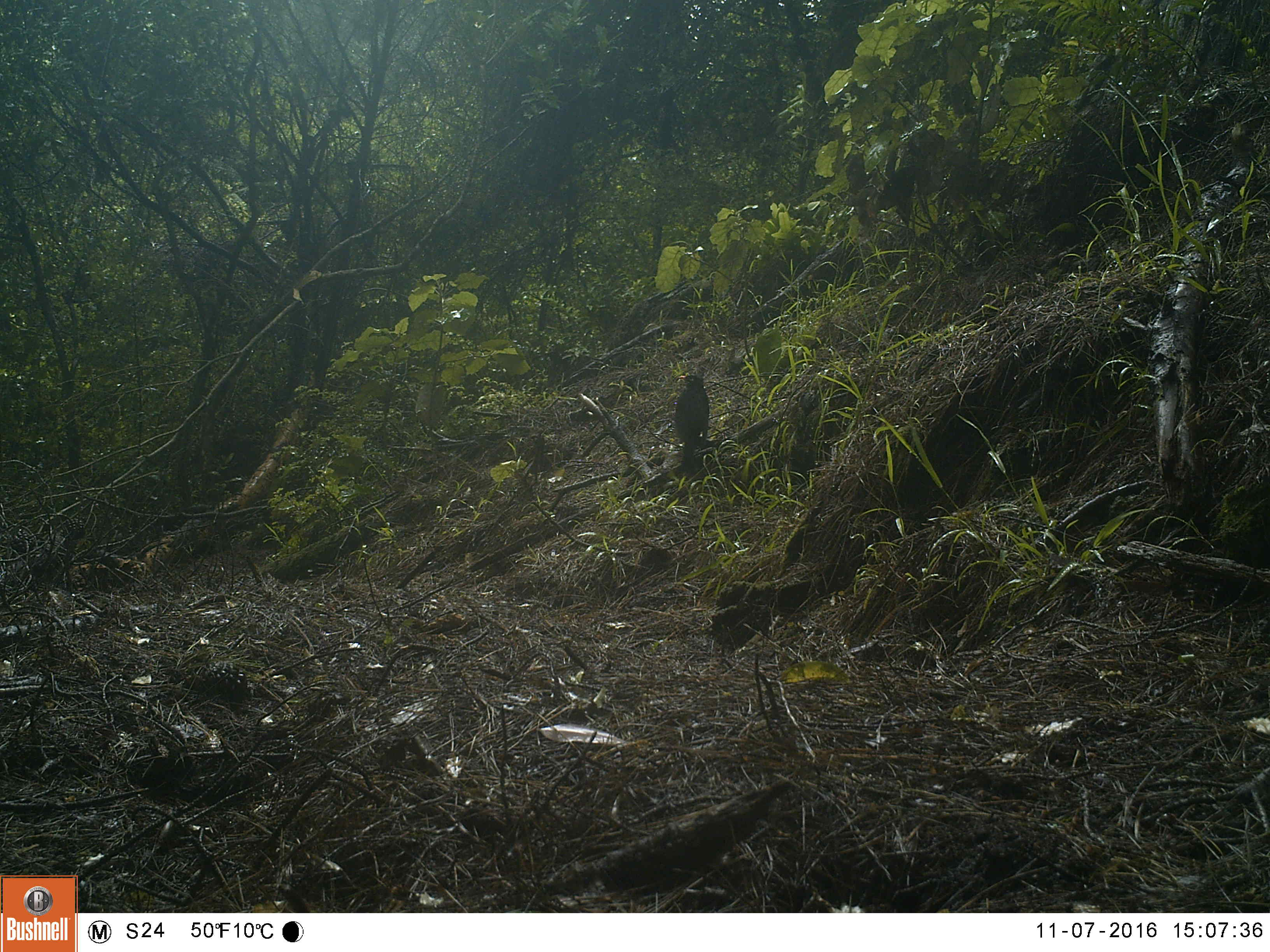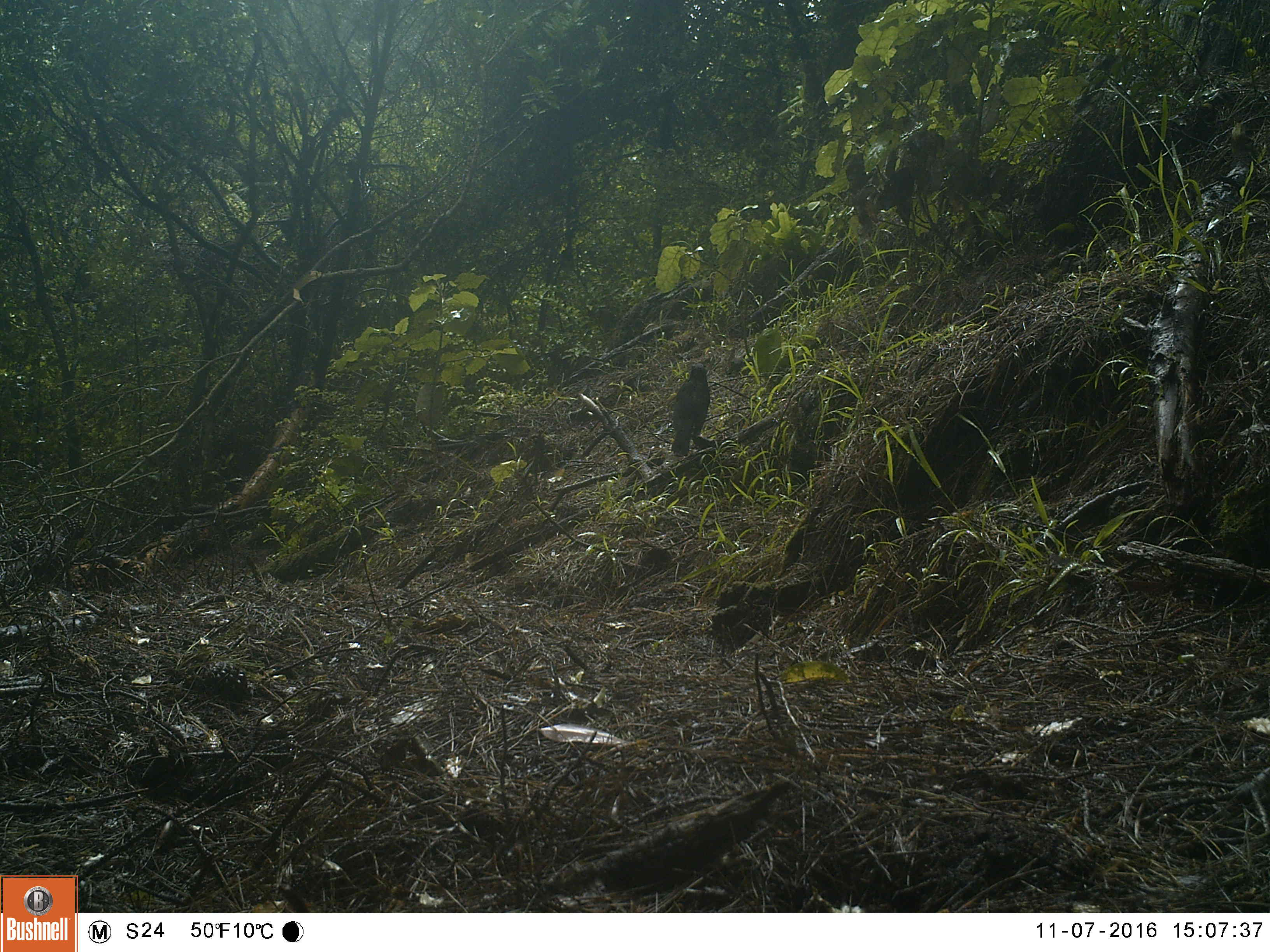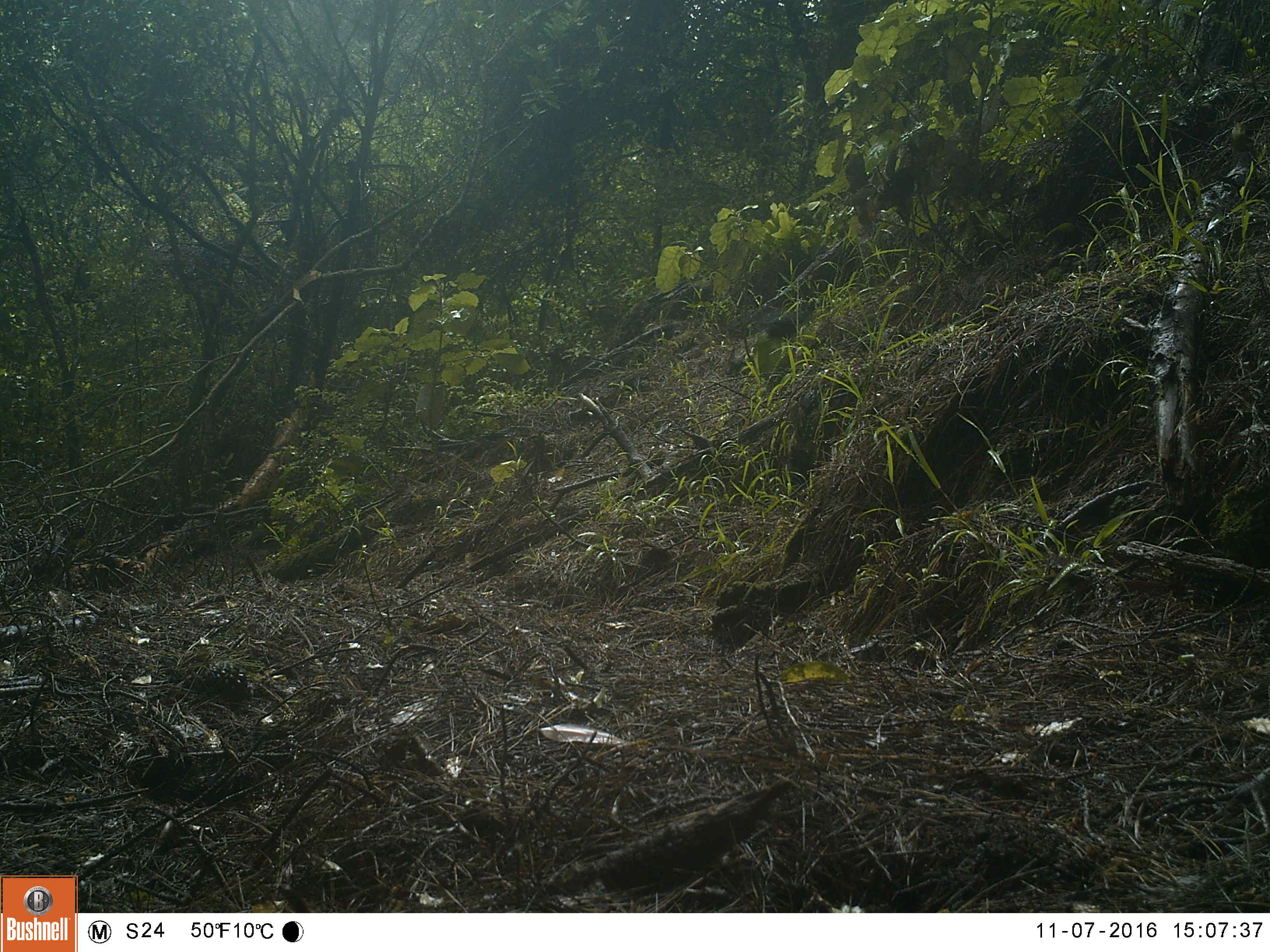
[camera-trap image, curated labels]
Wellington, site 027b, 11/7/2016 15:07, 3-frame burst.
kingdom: Animalia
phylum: Chordata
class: Aves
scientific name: Aves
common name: bird